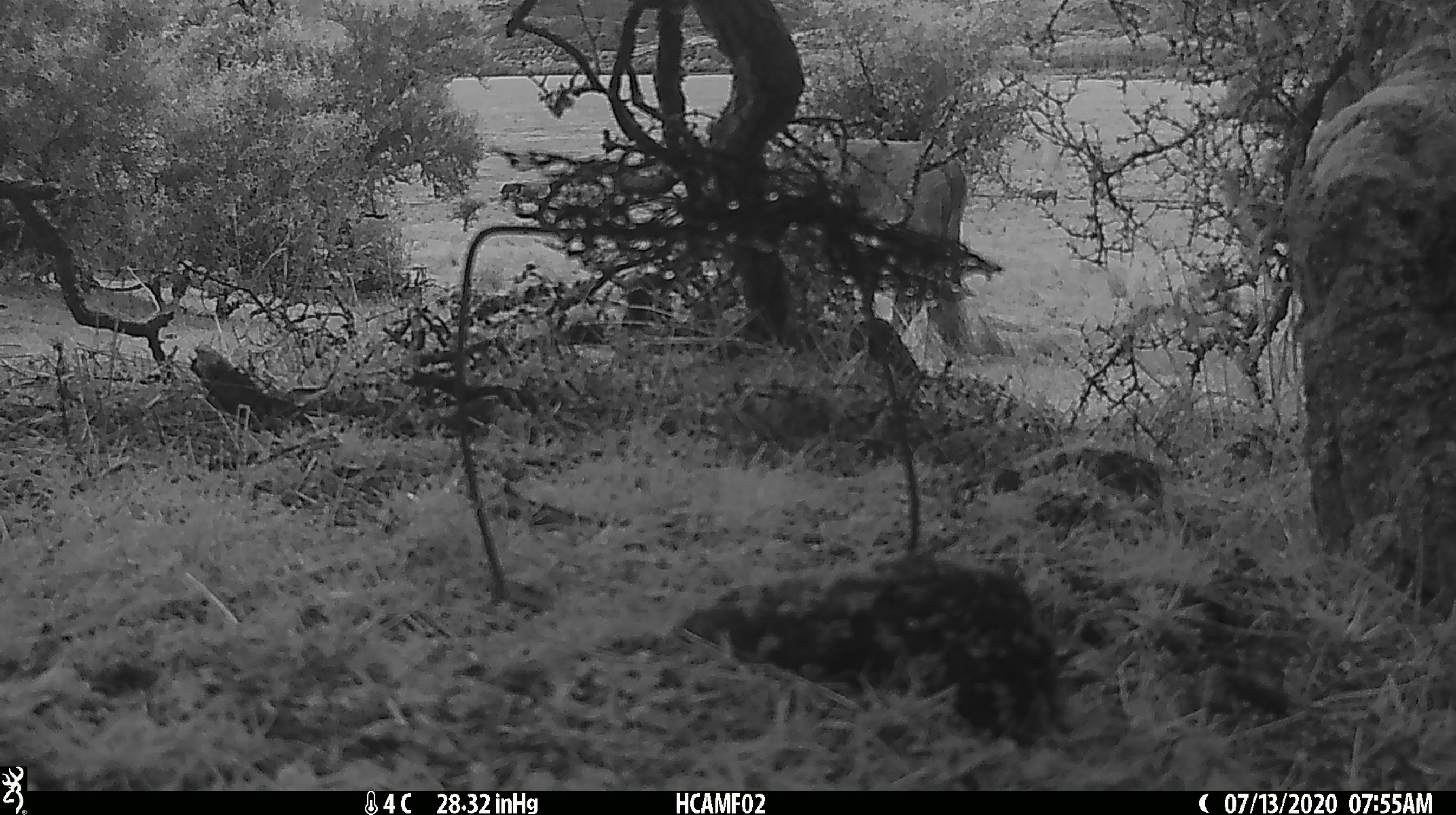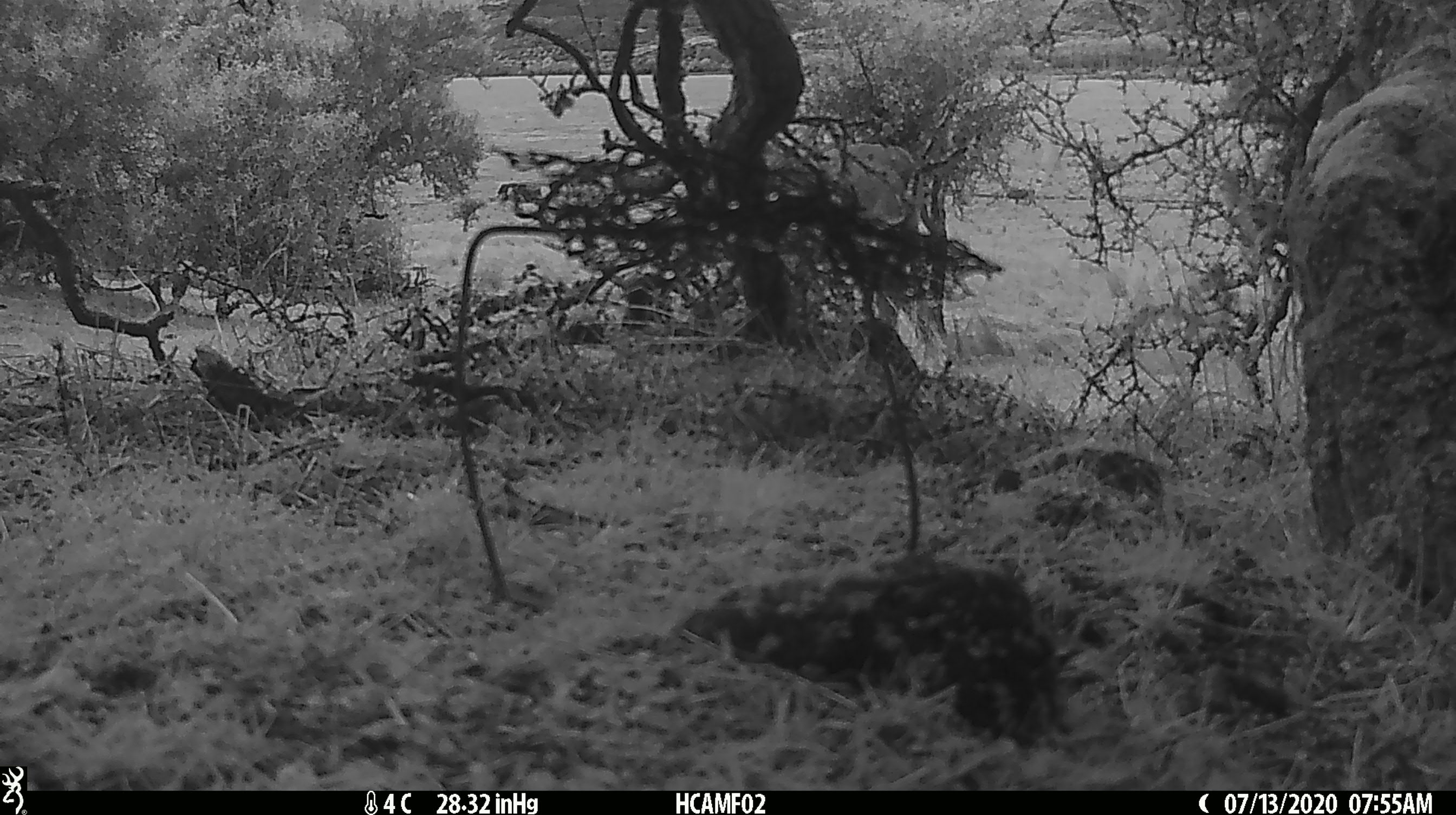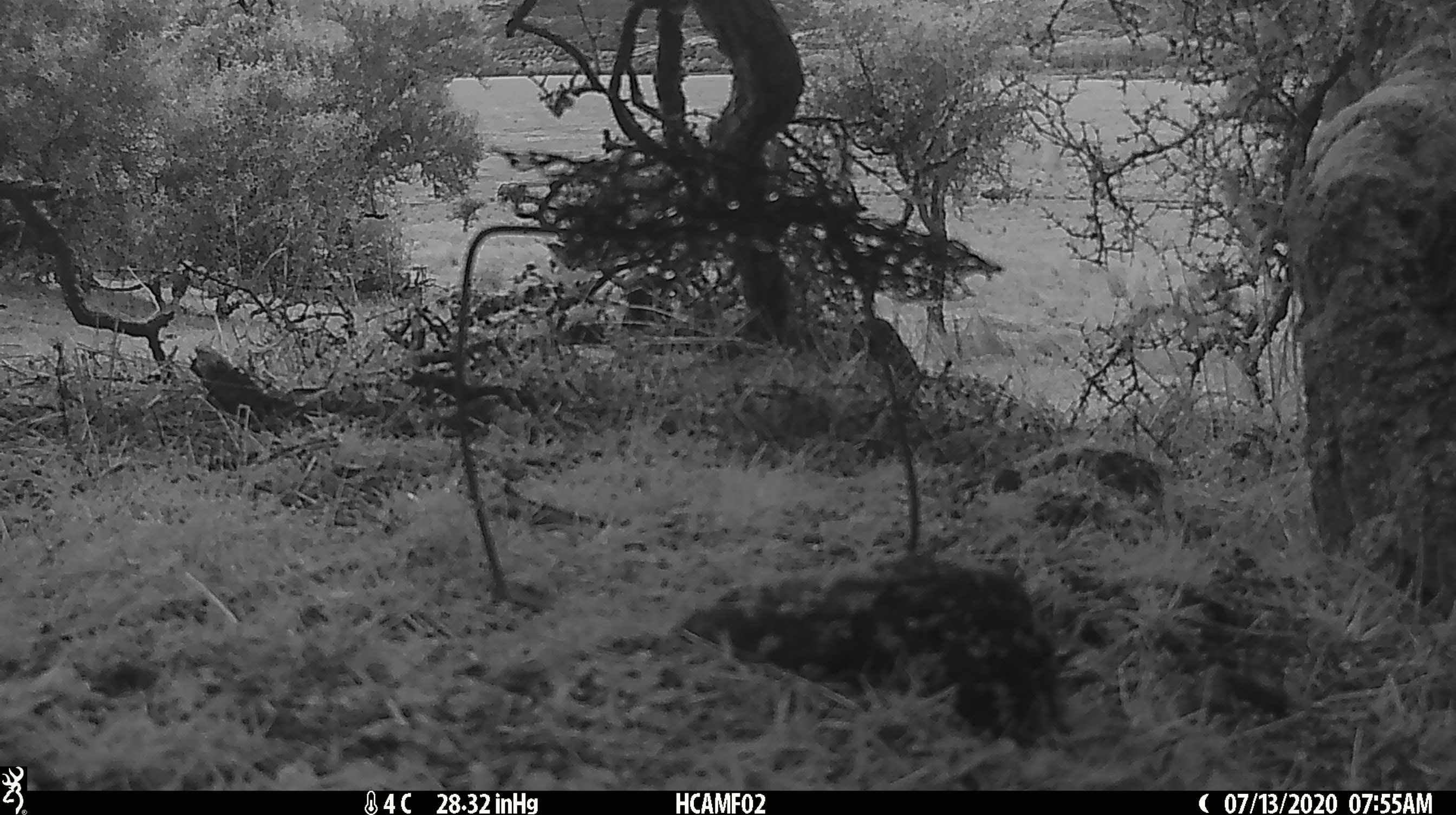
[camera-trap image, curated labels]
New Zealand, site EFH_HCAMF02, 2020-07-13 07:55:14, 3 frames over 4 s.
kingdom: Animalia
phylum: Chordata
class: Mammalia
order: Artiodactyla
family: Bovidae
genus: Bos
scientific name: Bos taurus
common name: domestic cow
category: cow